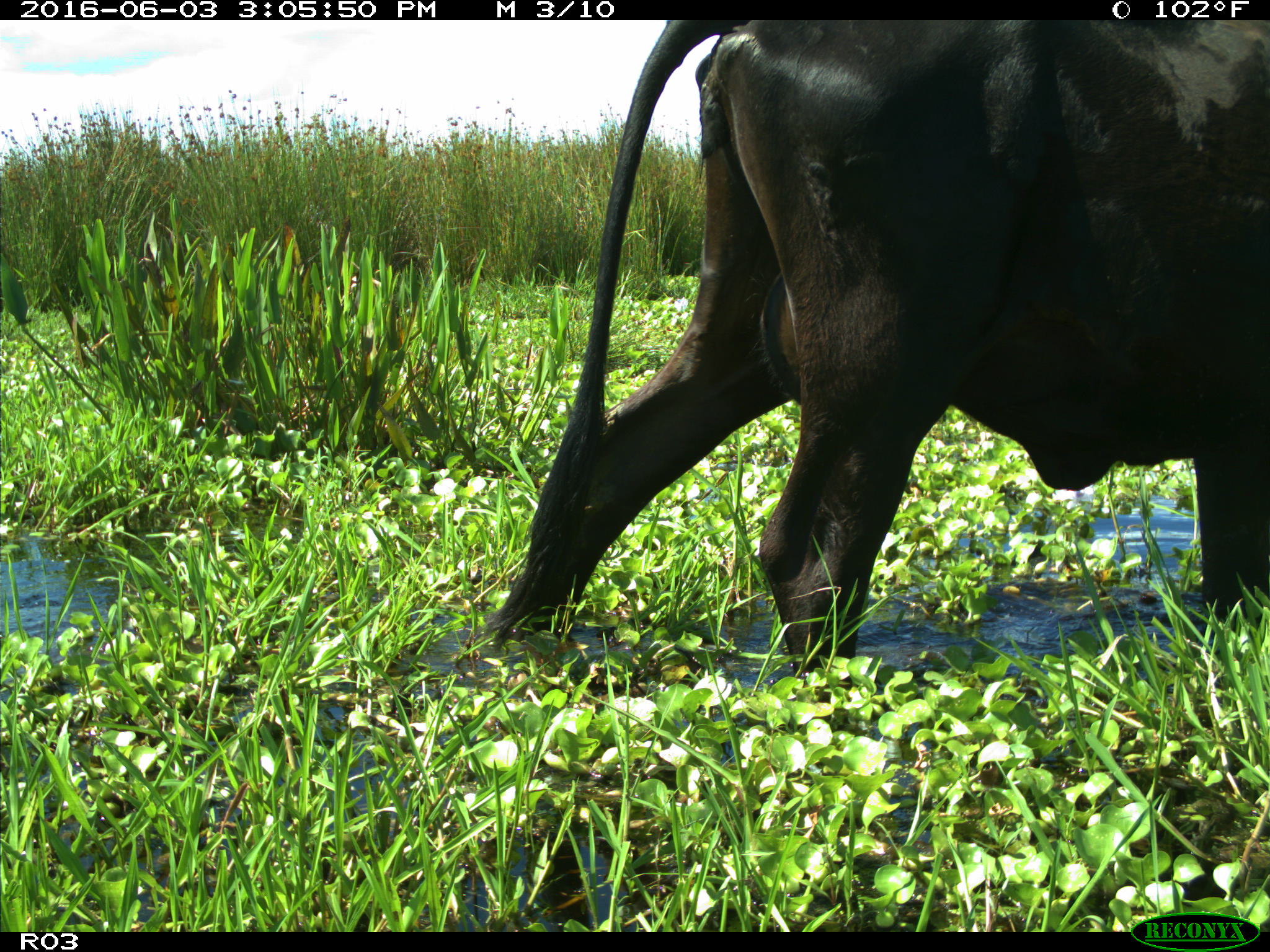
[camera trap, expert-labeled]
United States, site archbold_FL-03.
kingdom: Animalia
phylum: Chordata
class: Mammalia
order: Artiodactyla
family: Bovidae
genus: Bos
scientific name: Bos taurus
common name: domestic cow